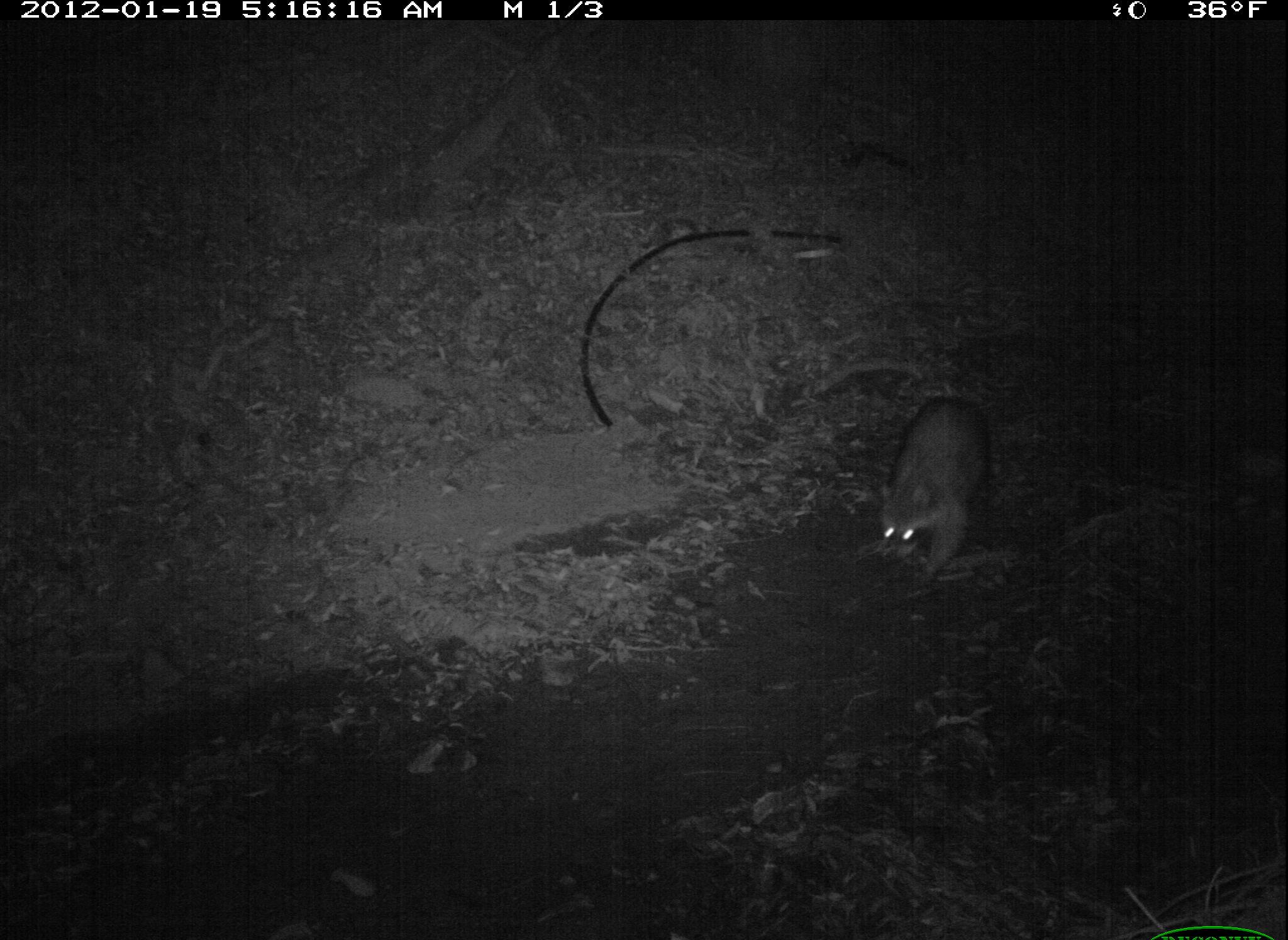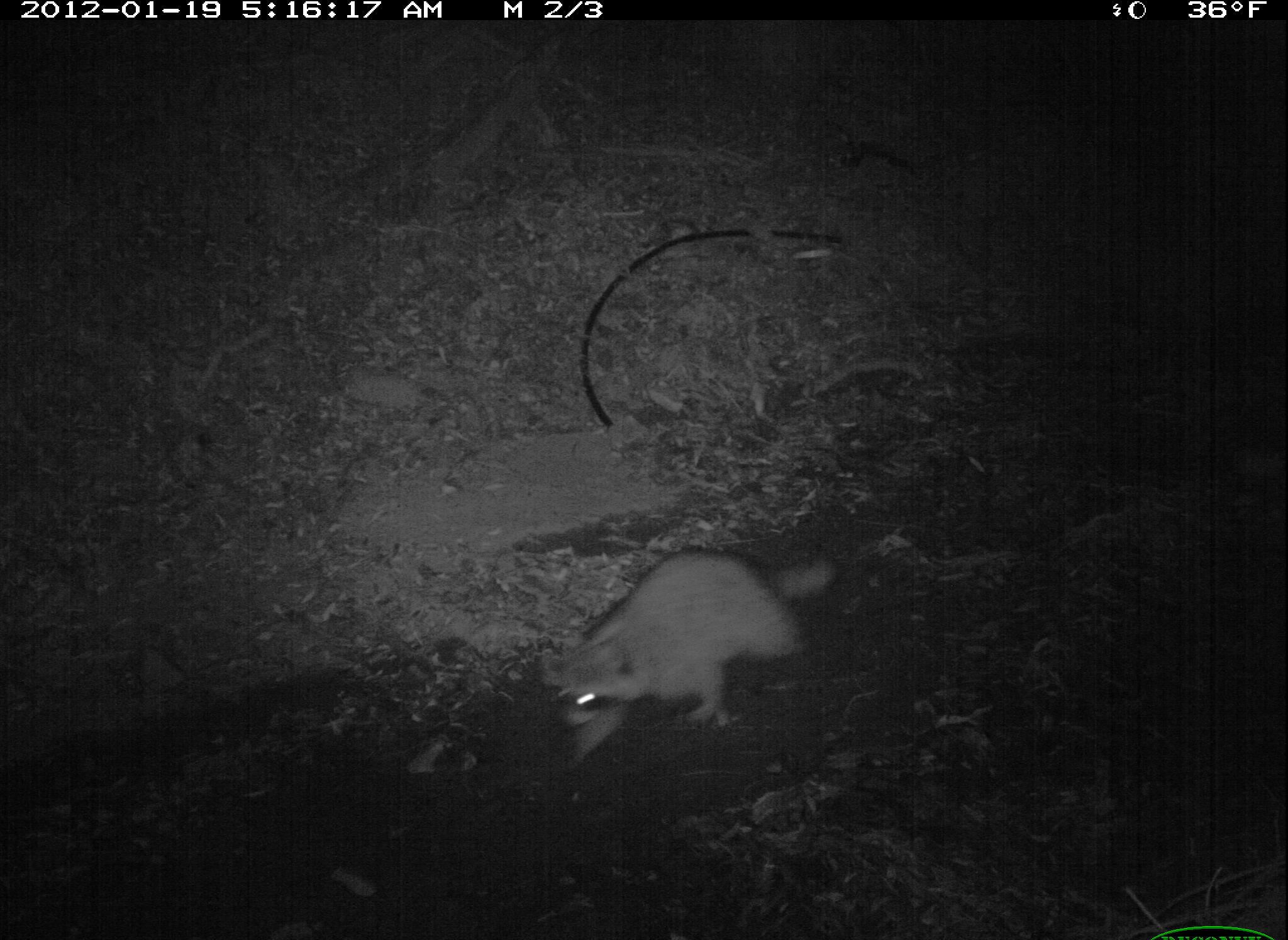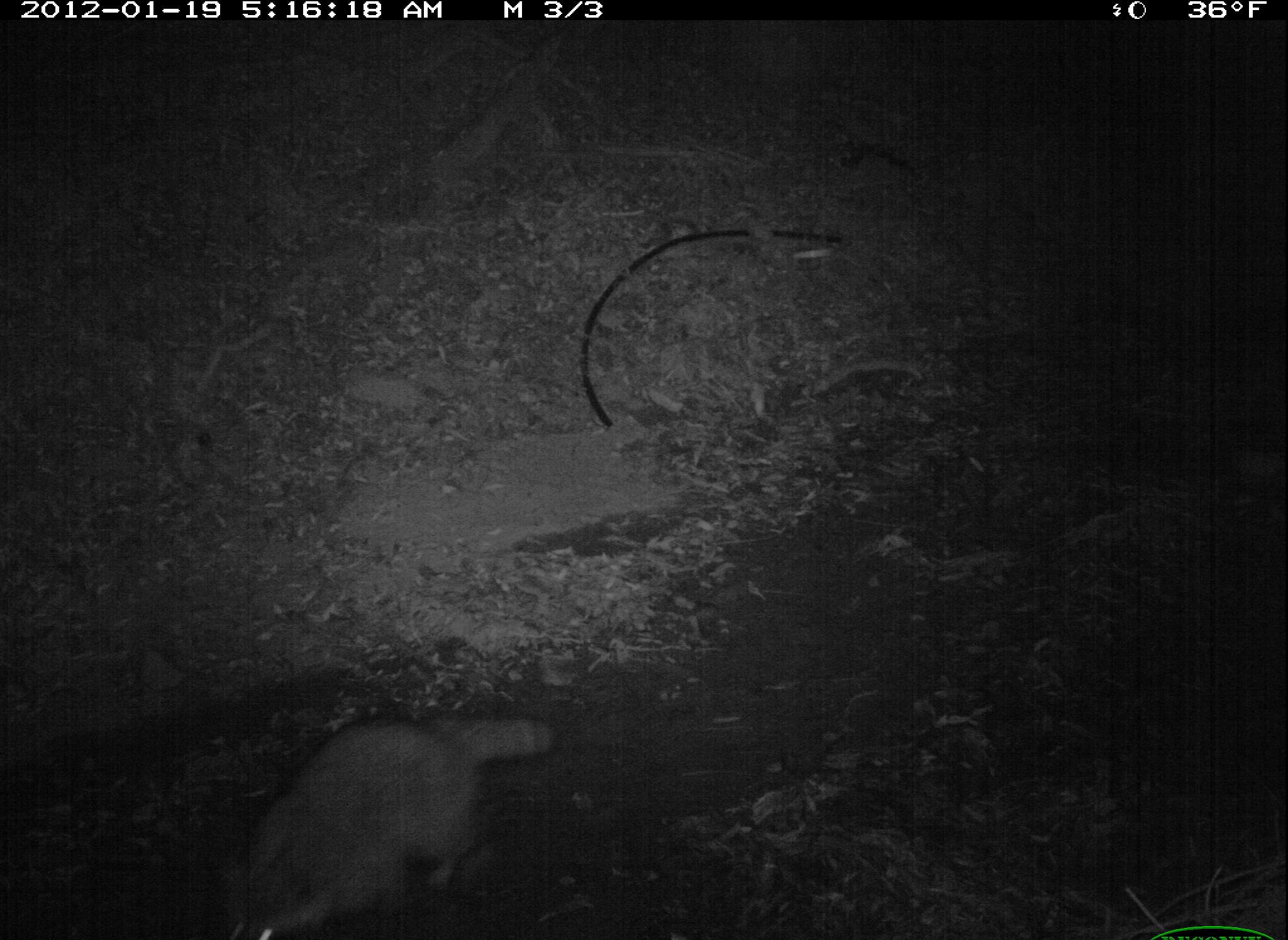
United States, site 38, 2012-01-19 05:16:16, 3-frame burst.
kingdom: Animalia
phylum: Chordata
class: Mammalia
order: Carnivora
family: Procyonidae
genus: Procyon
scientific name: Procyon lotor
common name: raccoon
Raccoon (Procyon lotor).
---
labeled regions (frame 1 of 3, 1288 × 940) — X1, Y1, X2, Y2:
raccoon: 869, 375, 1011, 593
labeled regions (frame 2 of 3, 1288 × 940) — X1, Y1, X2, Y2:
raccoon: 538, 535, 852, 770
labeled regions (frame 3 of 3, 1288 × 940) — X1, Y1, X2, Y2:
raccoon: 209, 702, 572, 940